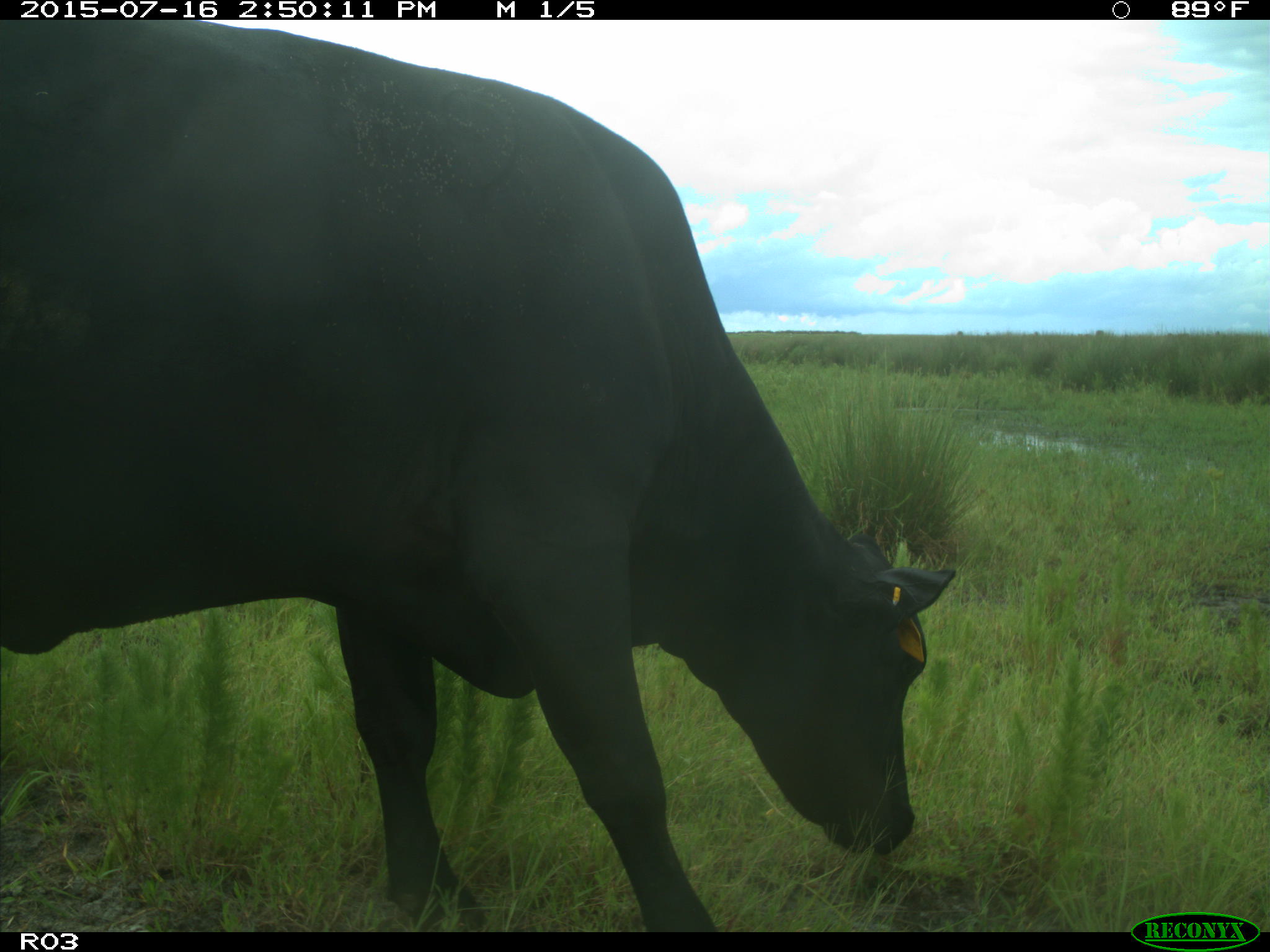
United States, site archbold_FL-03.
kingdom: Animalia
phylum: Chordata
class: Mammalia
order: Artiodactyla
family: Bovidae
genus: Bos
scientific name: Bos taurus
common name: domestic cow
Bos taurus (domestic cow).